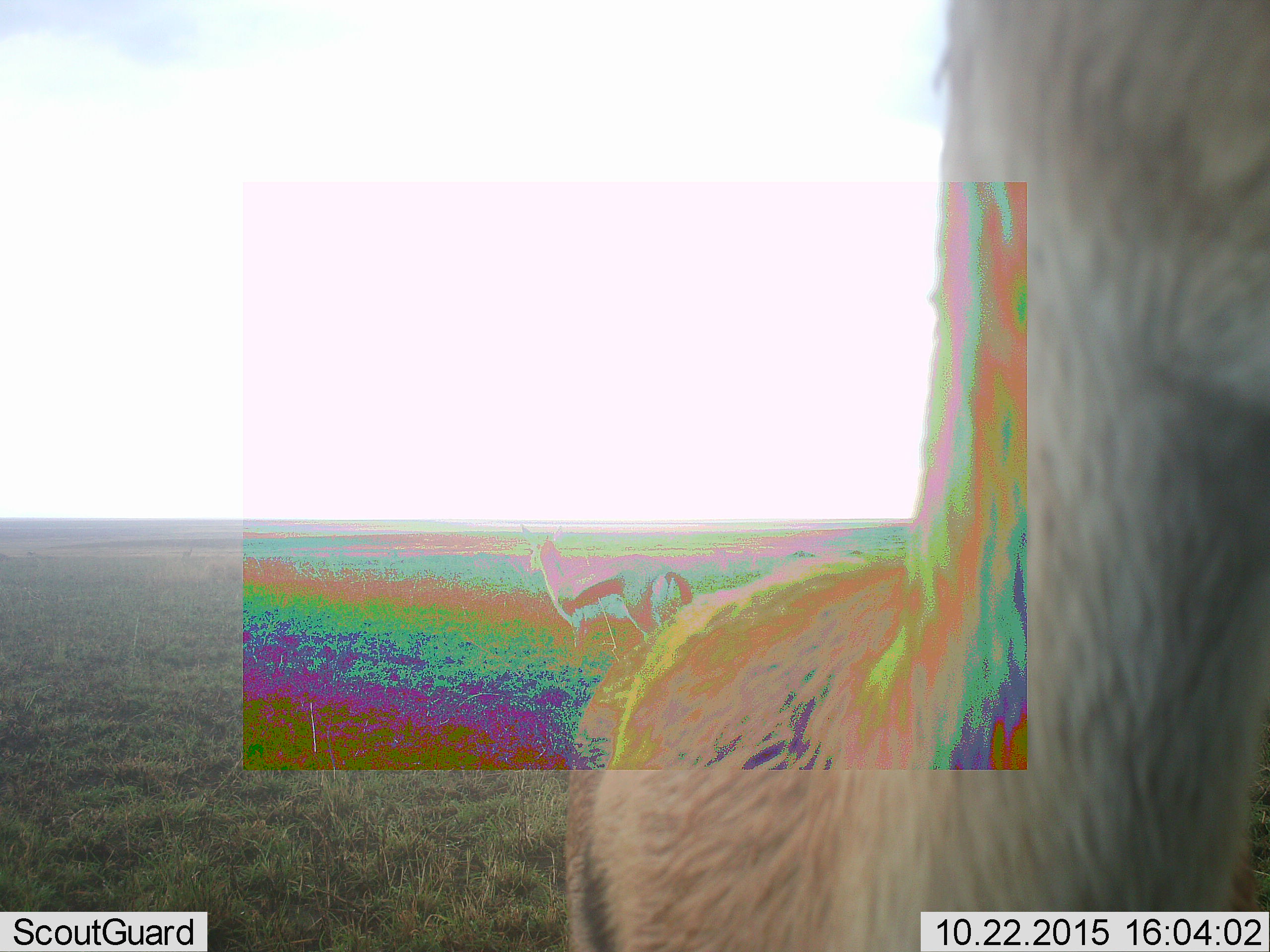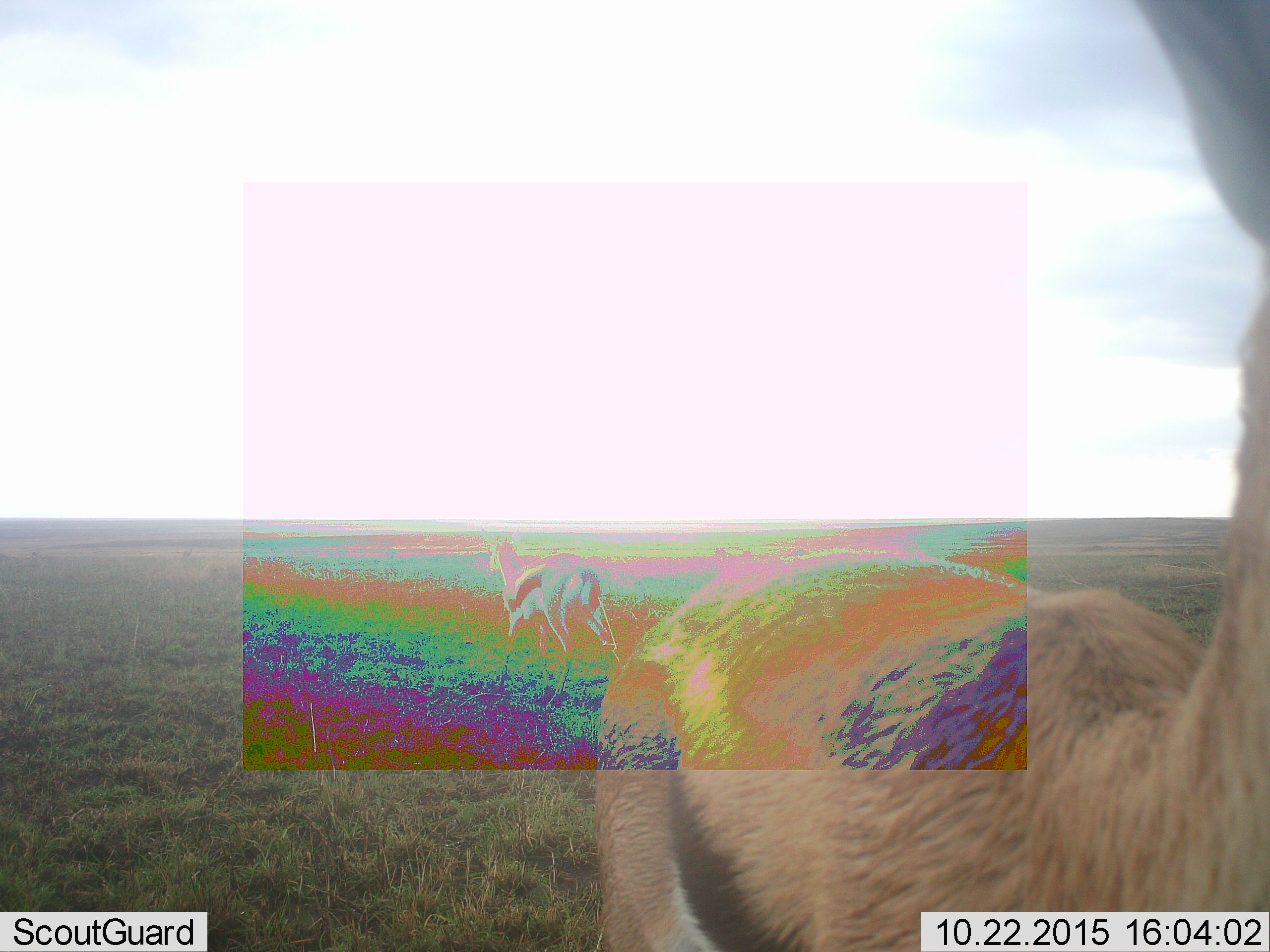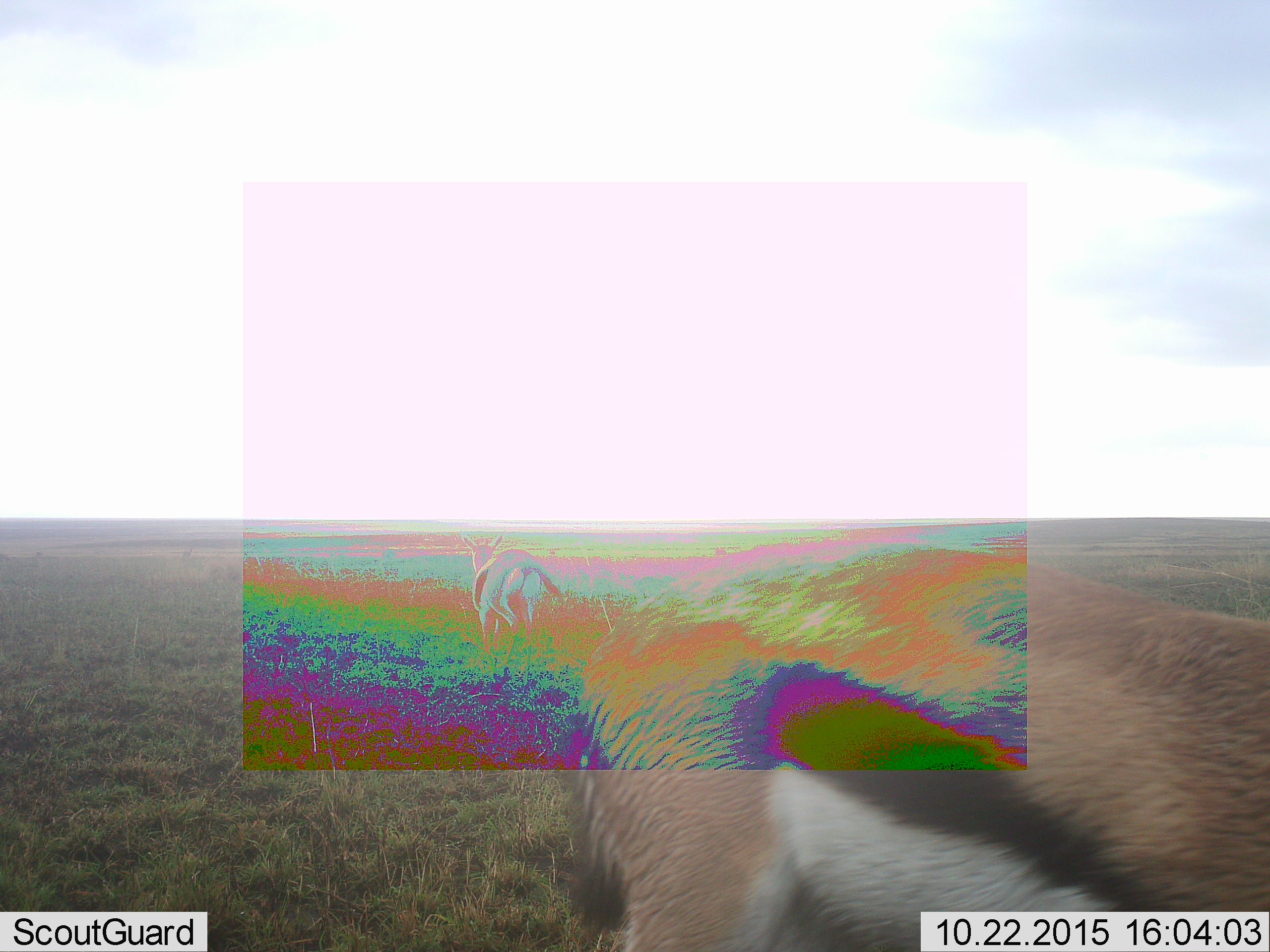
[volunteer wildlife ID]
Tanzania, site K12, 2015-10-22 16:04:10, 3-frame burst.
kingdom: Animalia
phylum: Chordata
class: Mammalia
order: Artiodactyla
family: Bovidae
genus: Eudorcas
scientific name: Eudorcas thomsonii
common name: thomson's gazelle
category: gazellethomsons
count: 2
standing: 50%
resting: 0%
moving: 90%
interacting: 10%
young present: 0%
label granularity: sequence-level